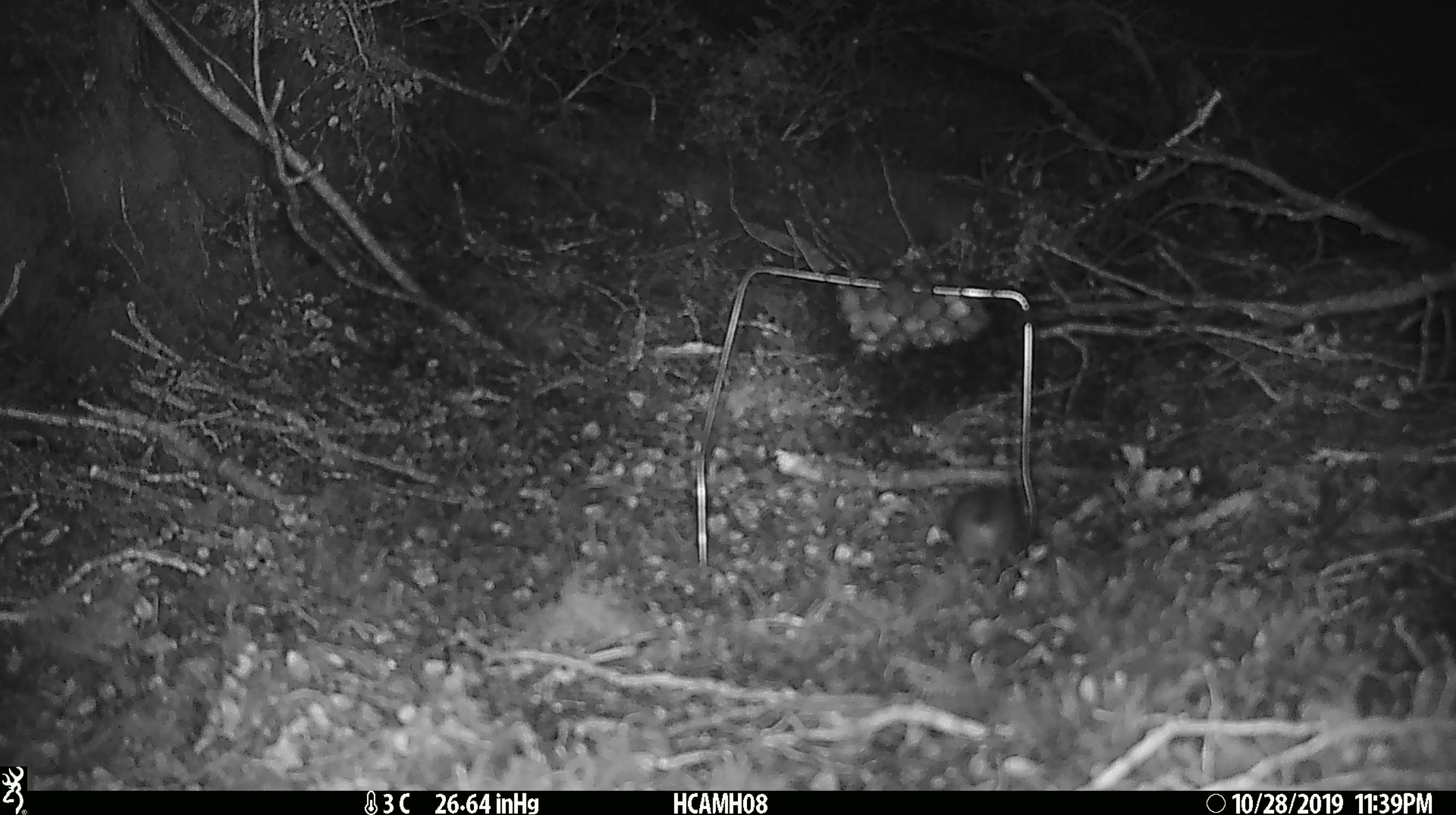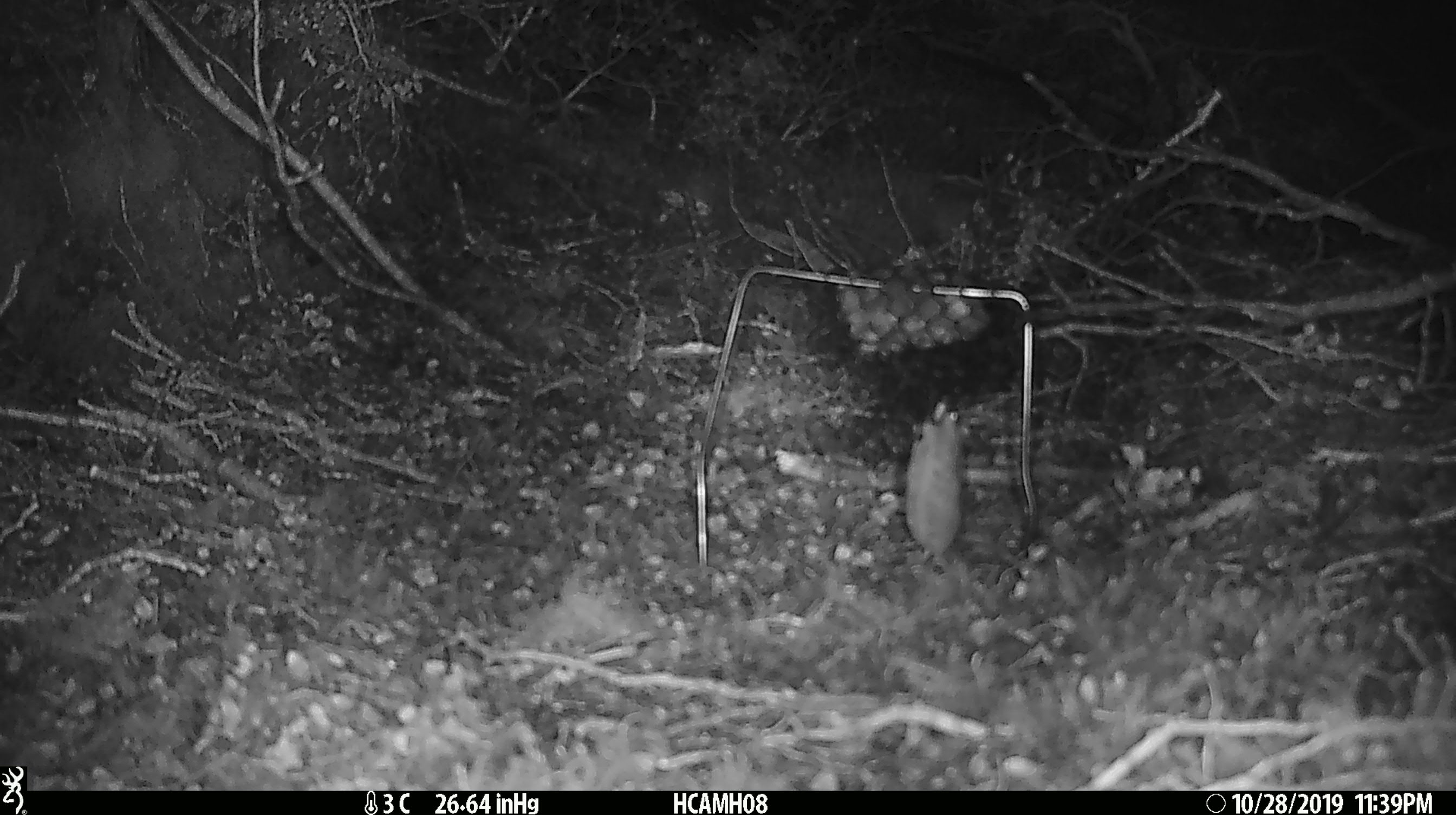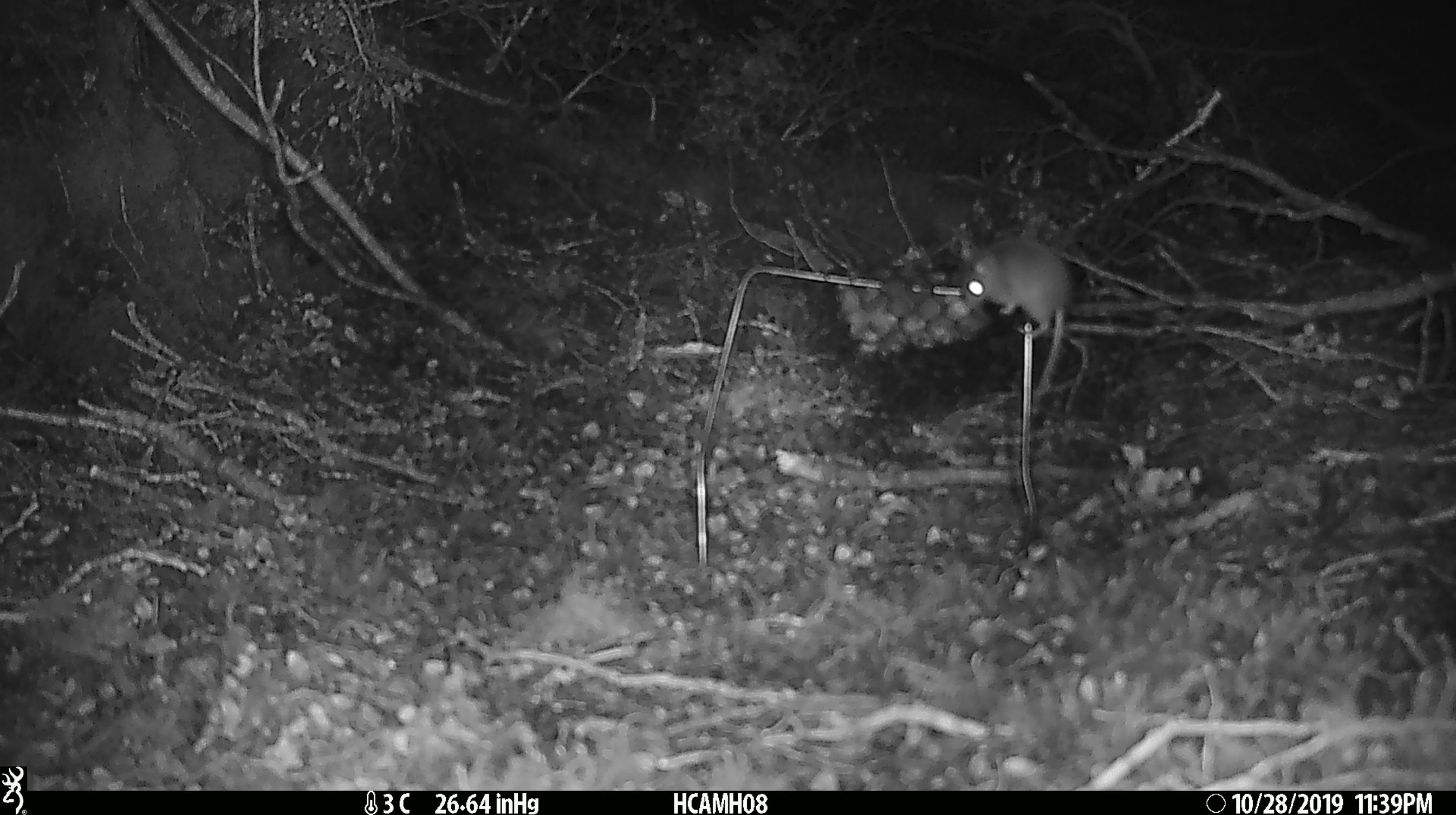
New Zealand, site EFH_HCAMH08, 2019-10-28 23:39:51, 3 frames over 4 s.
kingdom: Animalia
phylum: Chordata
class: Mammalia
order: Rodentia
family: Muridae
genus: Mus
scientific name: Mus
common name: mouse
Mouse (Mus).